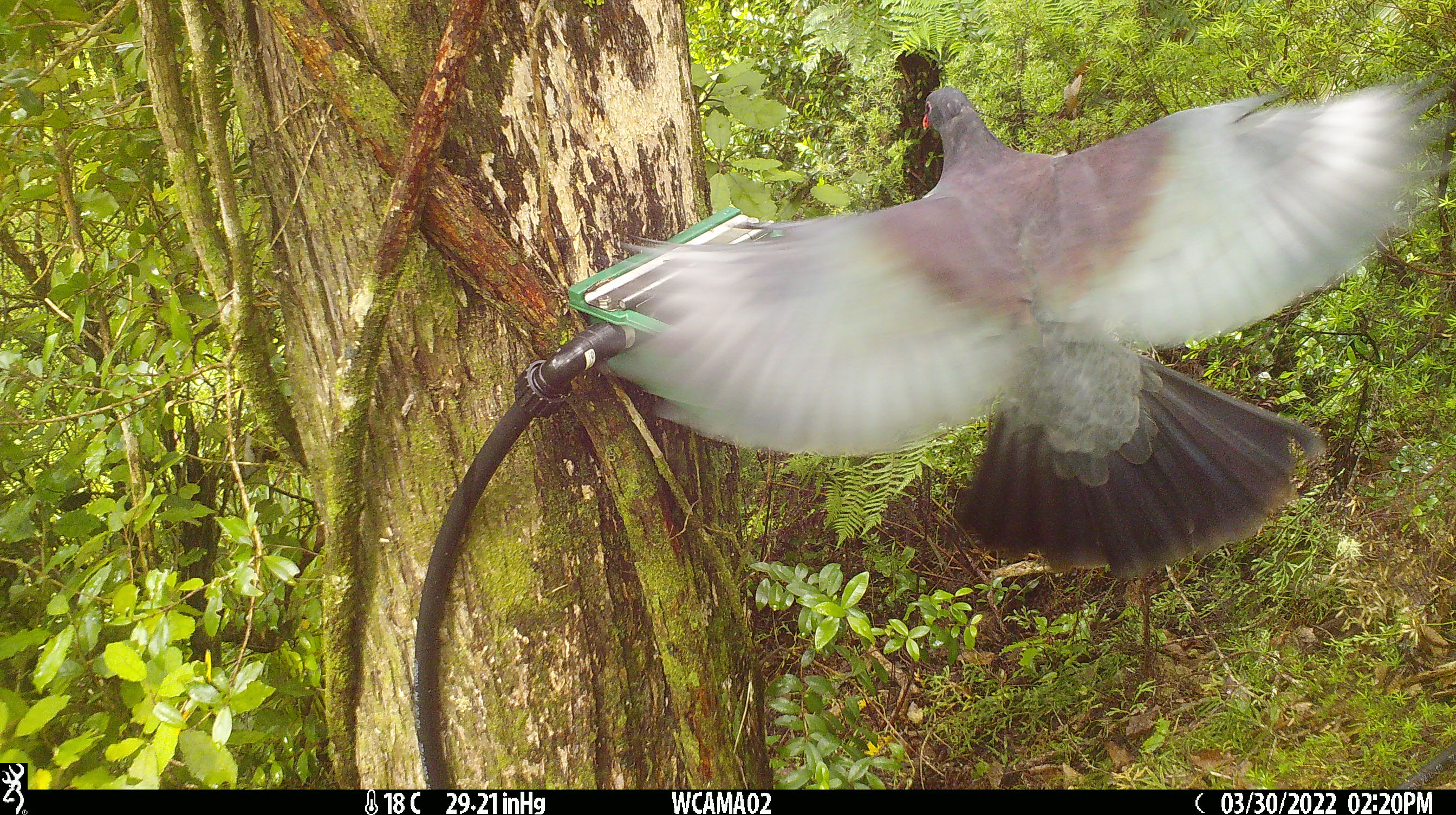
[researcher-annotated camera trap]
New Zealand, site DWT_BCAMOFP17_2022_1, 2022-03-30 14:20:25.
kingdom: Animalia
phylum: Chordata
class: Aves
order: Columbiformes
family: Columbidae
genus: Hemiphaga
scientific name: Hemiphaga novaeseelandiae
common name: new zealand pigeon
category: kereru